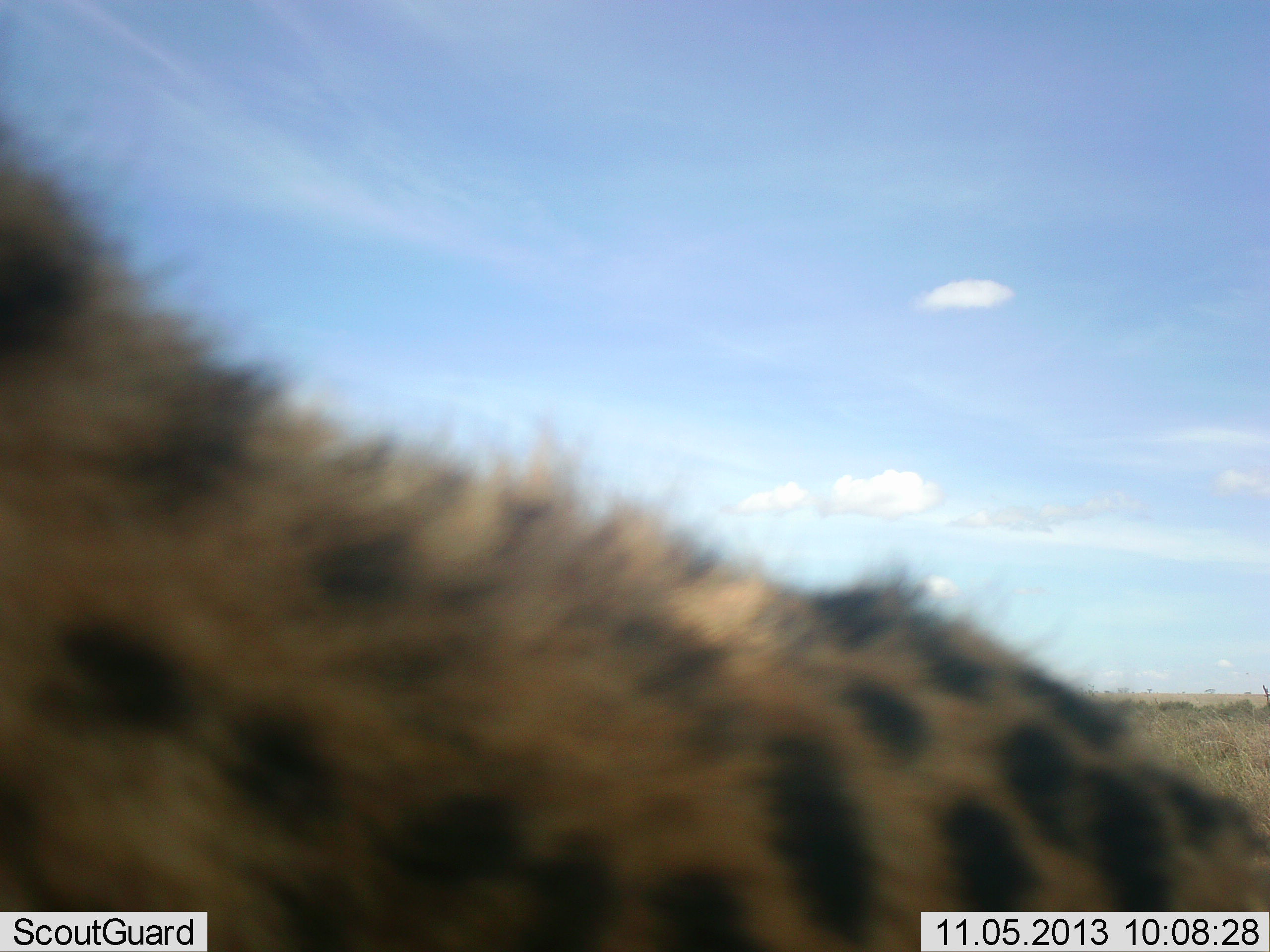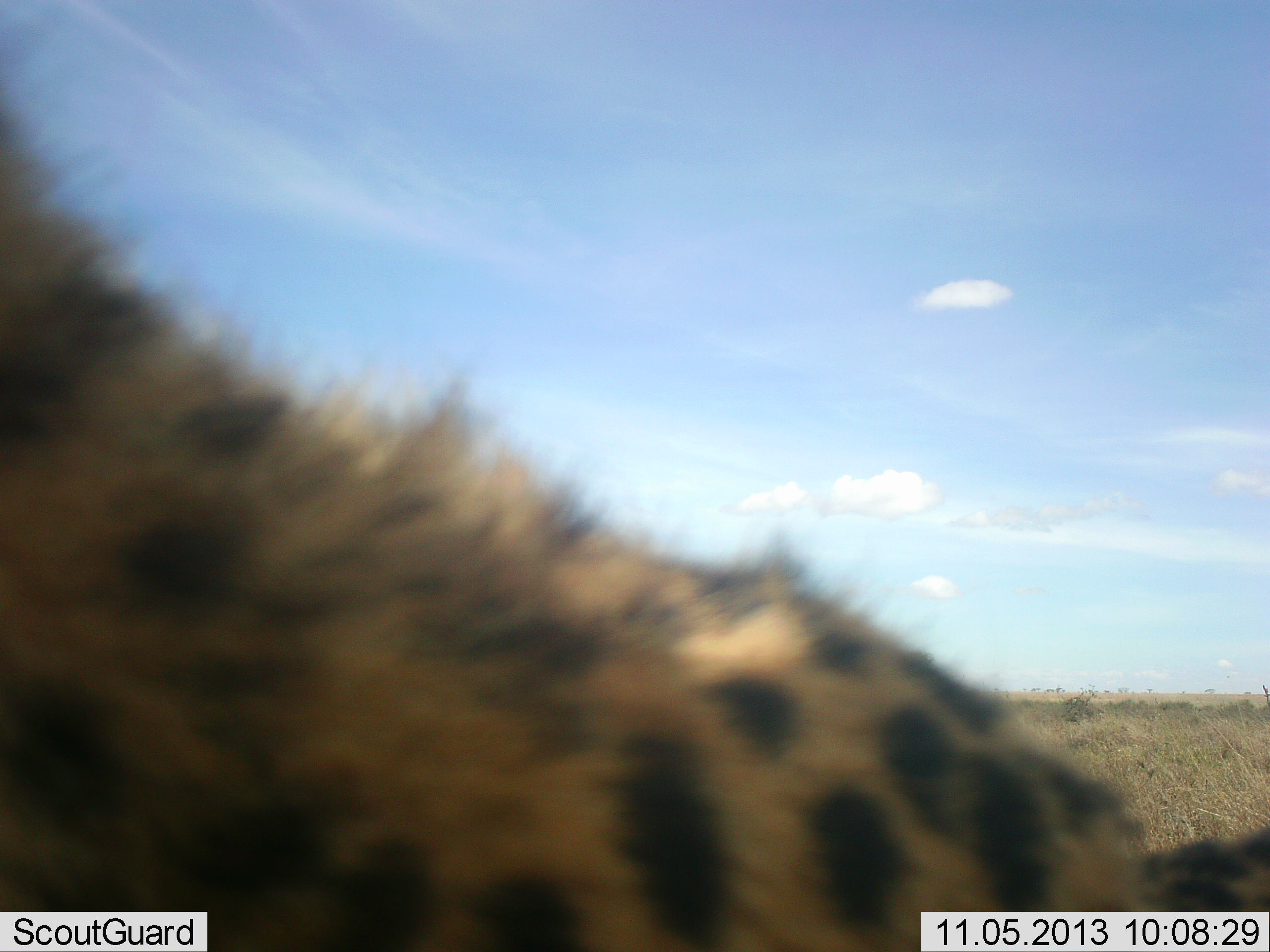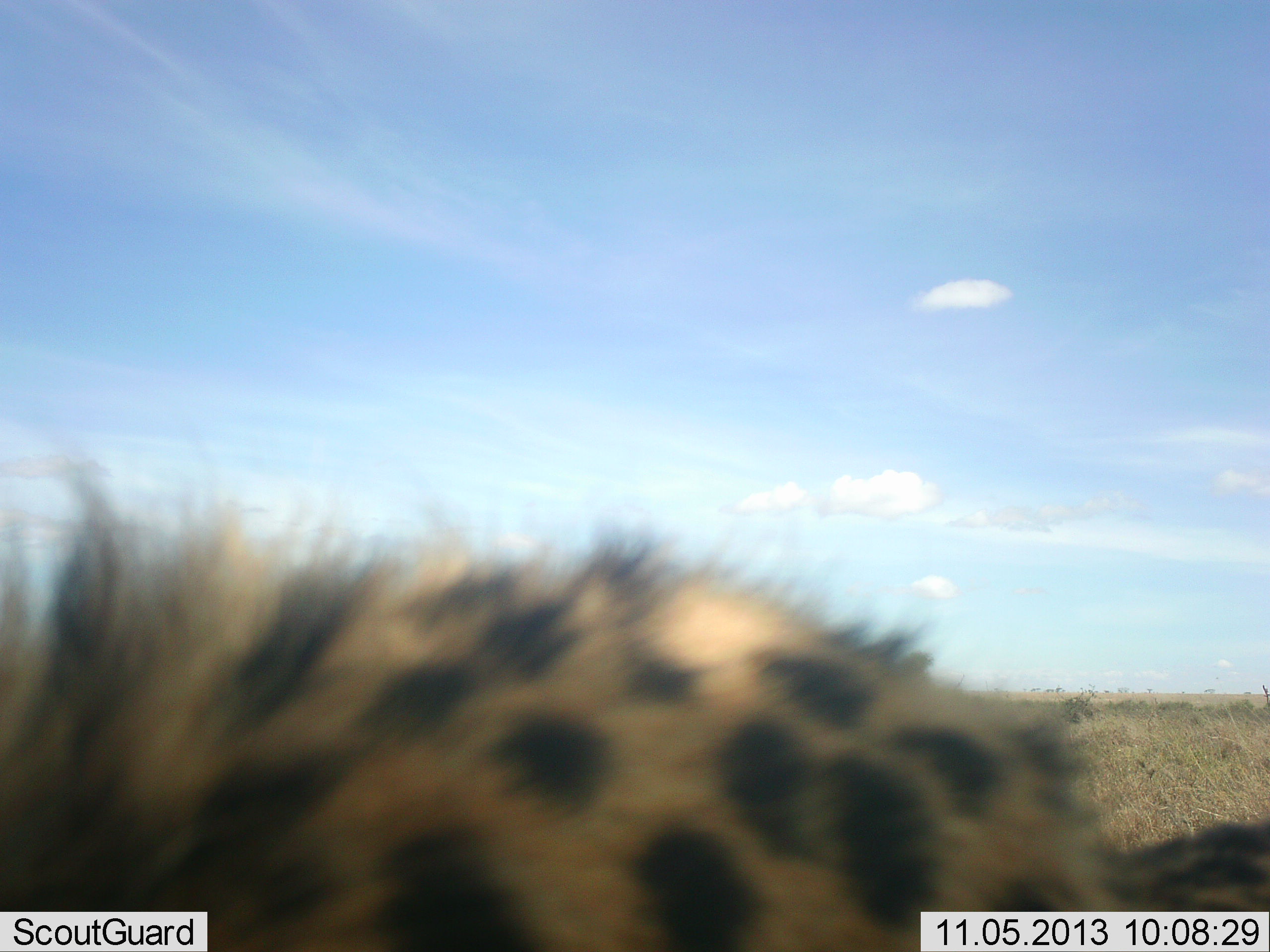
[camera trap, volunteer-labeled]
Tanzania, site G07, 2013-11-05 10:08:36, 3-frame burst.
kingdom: Animalia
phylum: Chordata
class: Mammalia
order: Carnivora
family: Felidae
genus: Acinonyx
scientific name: Acinonyx jubatus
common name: cheetah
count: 1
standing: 60%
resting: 20%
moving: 0%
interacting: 20%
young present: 0%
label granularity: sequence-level